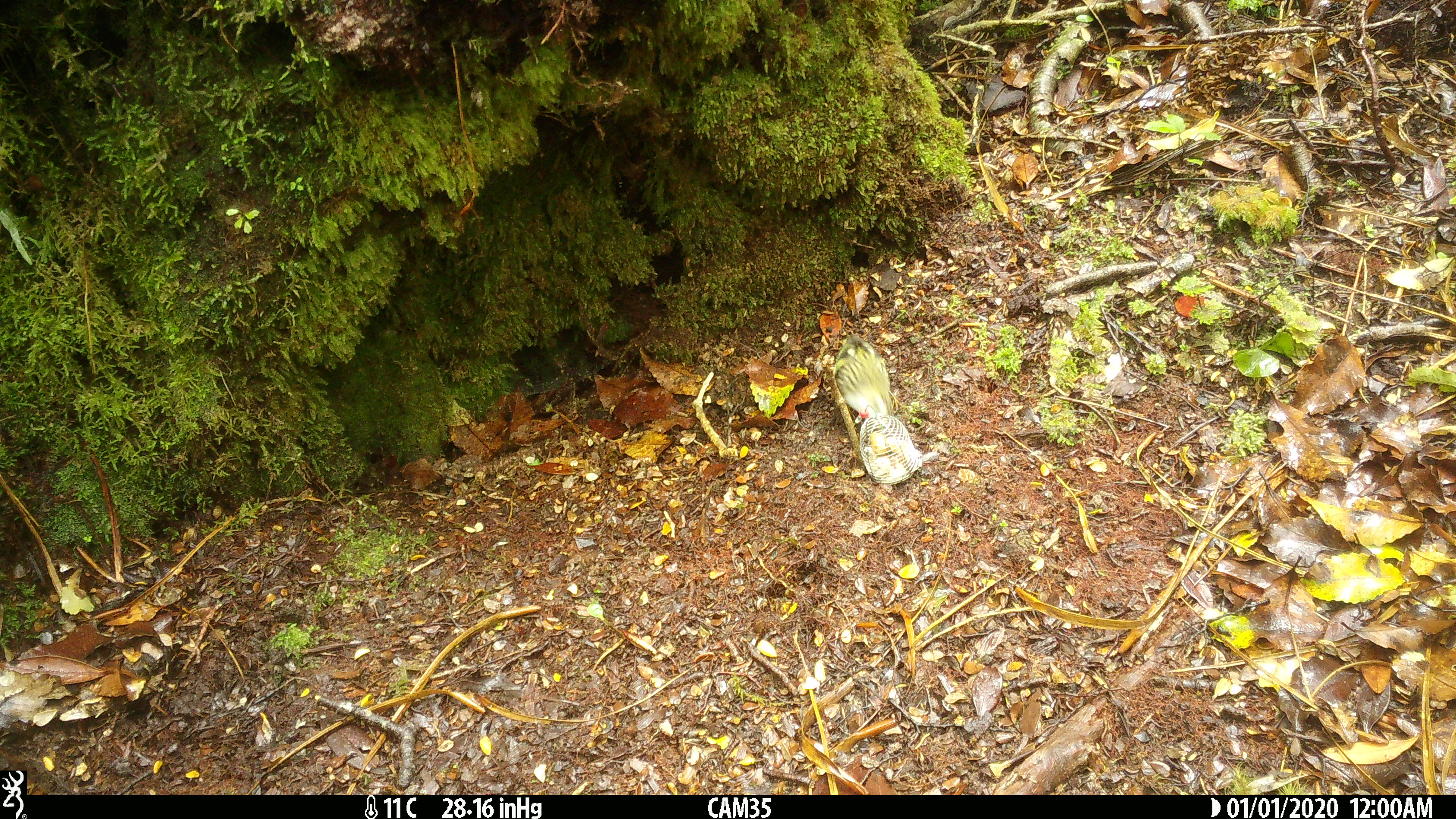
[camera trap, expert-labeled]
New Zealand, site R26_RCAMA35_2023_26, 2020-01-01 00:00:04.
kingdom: Animalia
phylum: Chordata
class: Aves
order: Passeriformes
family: Acanthisittidae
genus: Acanthisitta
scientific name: Acanthisitta chloris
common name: rifleman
Rifleman (Acanthisitta chloris).